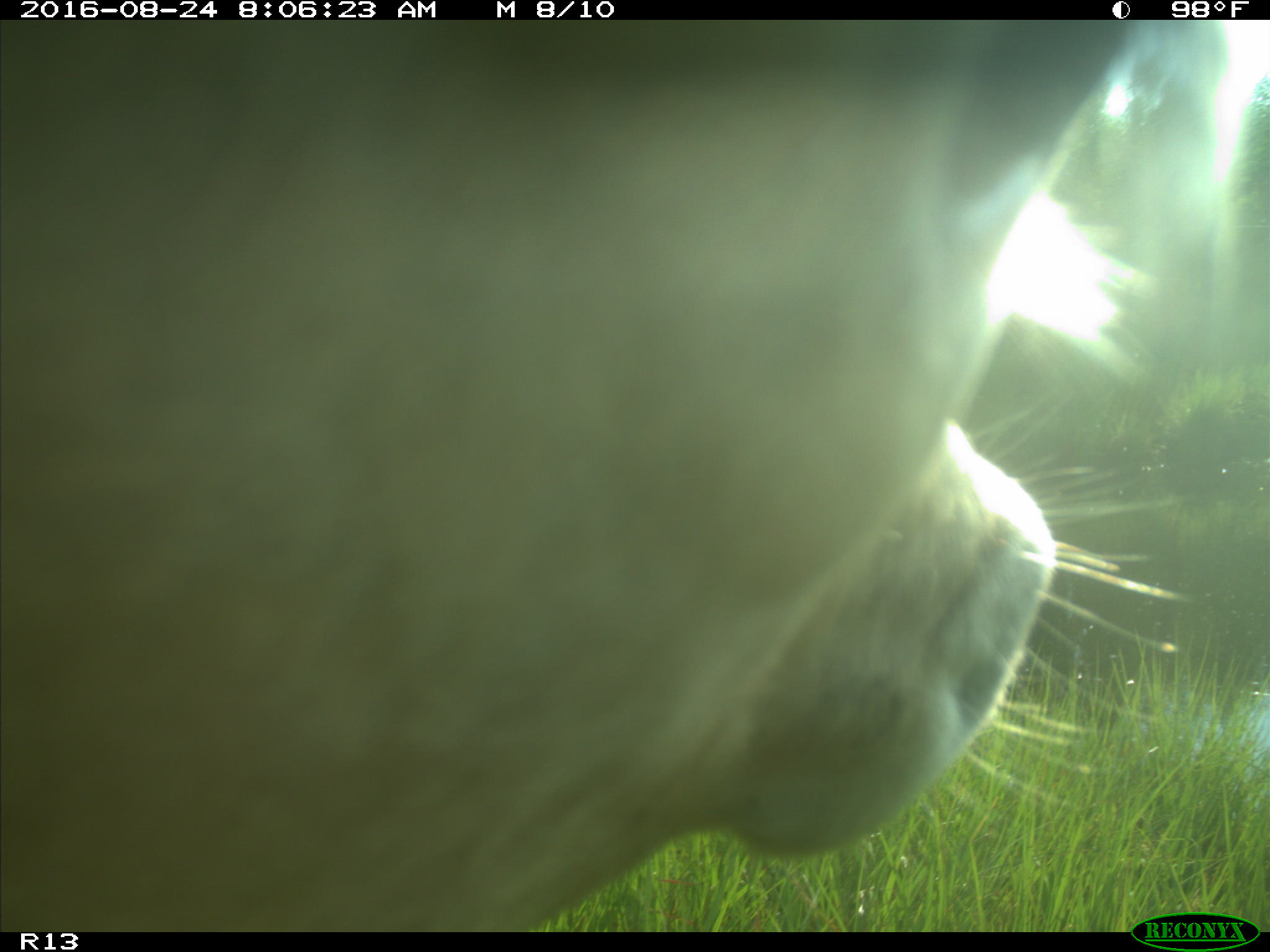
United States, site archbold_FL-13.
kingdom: Animalia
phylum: Chordata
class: Mammalia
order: Artiodactyla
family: Bovidae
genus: Bos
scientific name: Bos taurus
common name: domestic cow